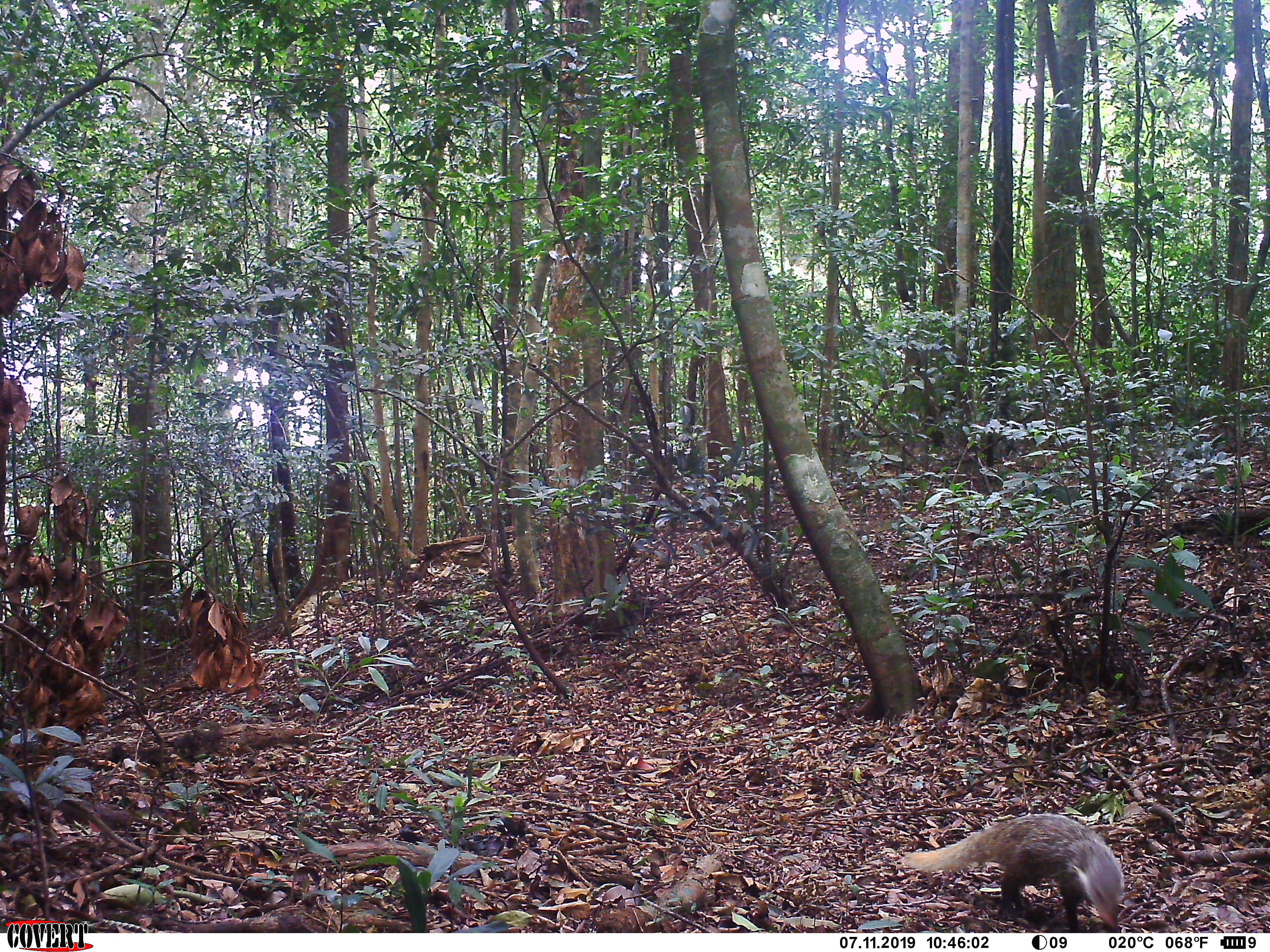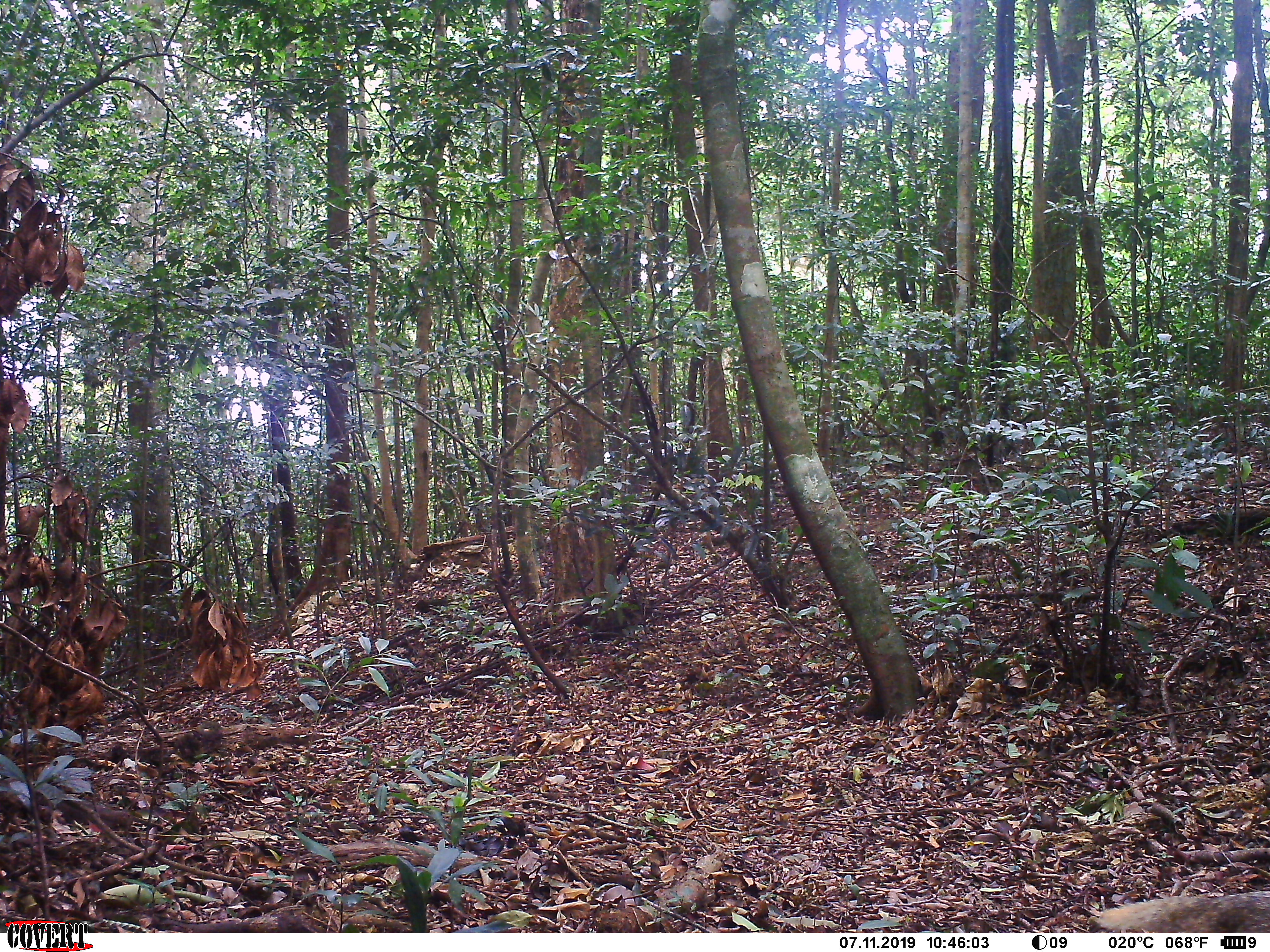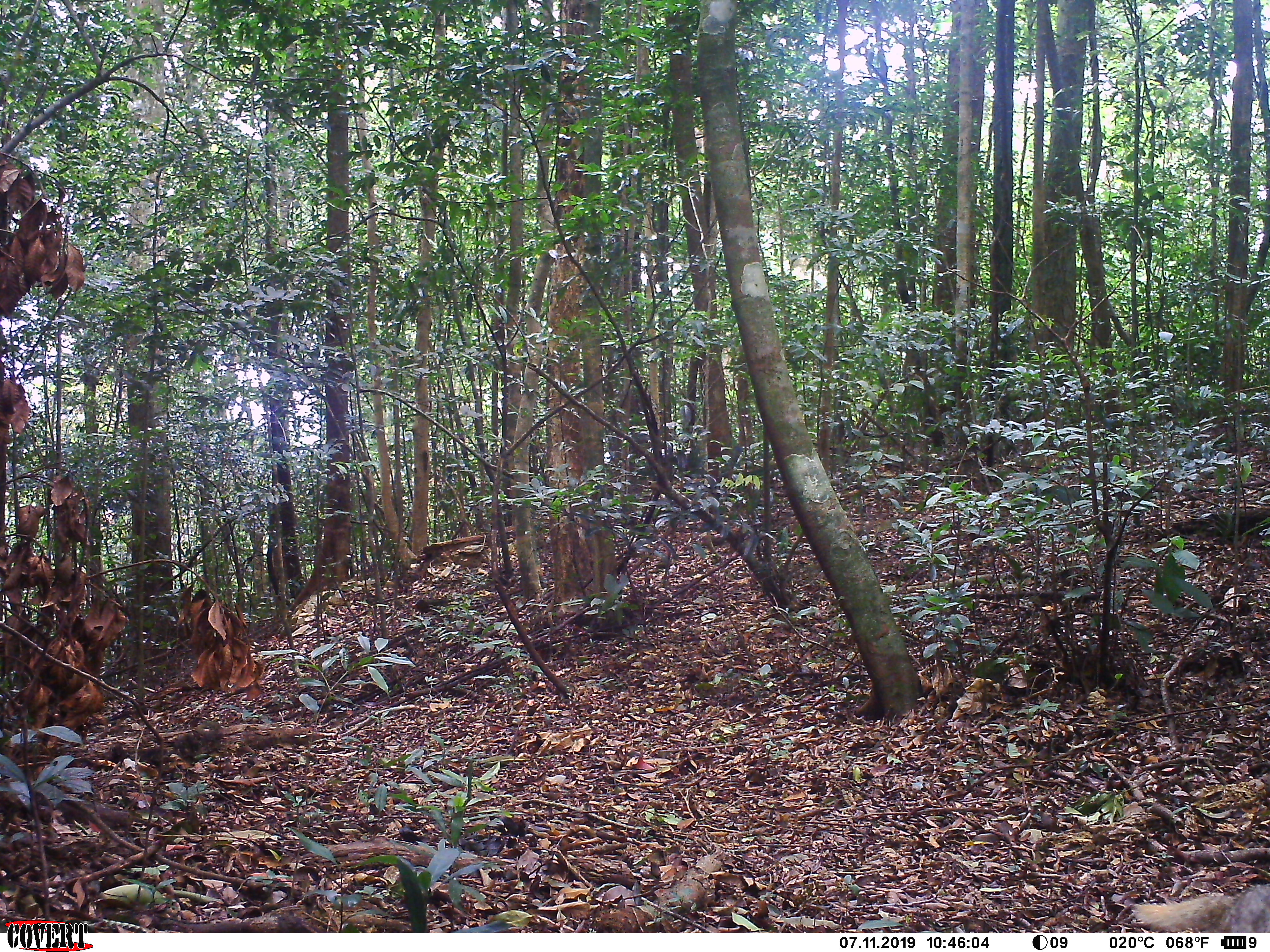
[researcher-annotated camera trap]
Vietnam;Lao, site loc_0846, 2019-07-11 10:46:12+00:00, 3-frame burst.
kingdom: Animalia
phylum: Chordata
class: Mammalia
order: Carnivora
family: Herpestidae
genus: Urva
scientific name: Urva urva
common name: crab-eating mongoose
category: crab eating mongoose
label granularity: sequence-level